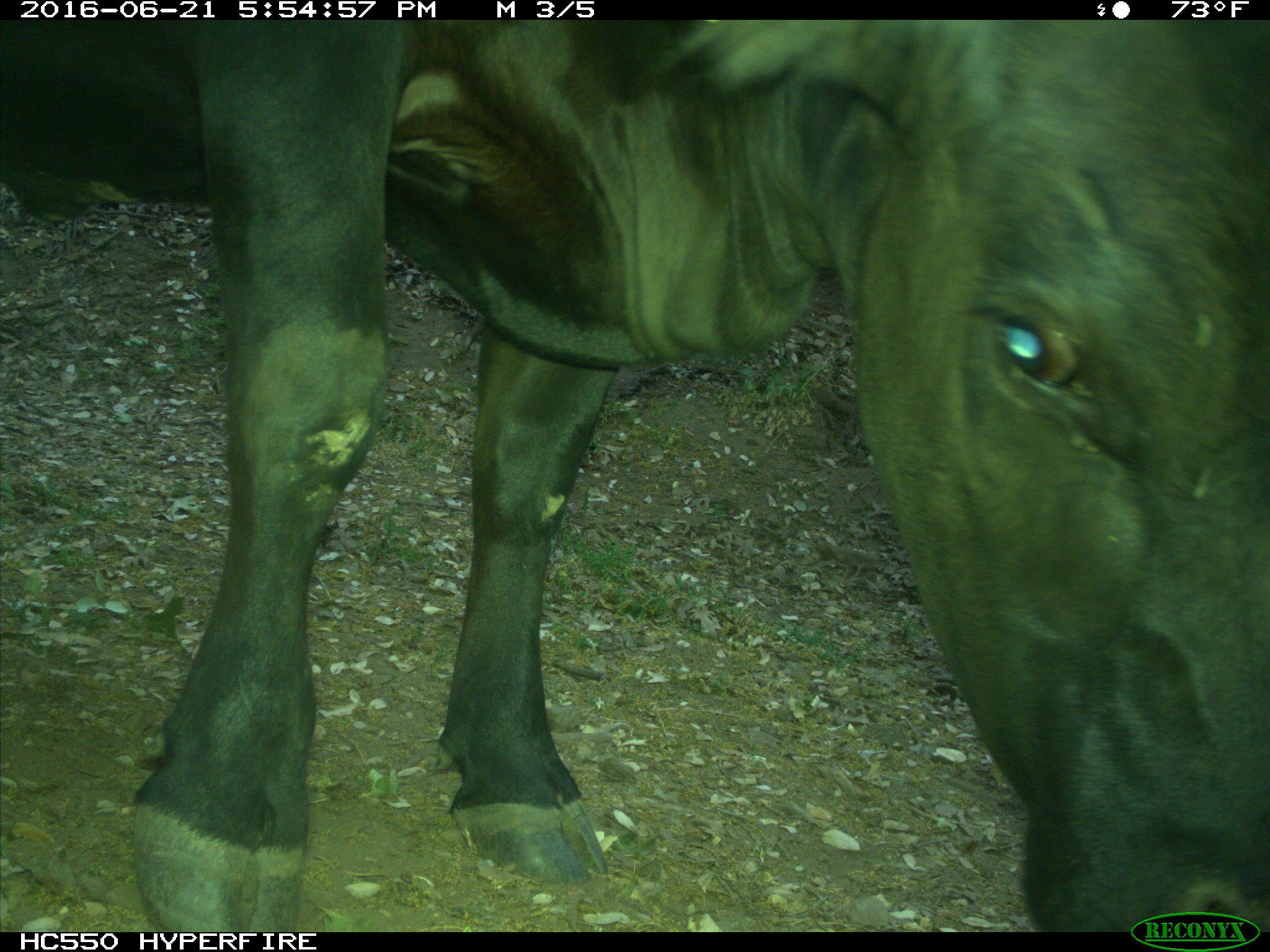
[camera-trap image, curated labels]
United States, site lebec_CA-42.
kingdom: Animalia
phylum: Chordata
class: Mammalia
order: Artiodactyla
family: Bovidae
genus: Bos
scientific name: Bos taurus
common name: domestic cow